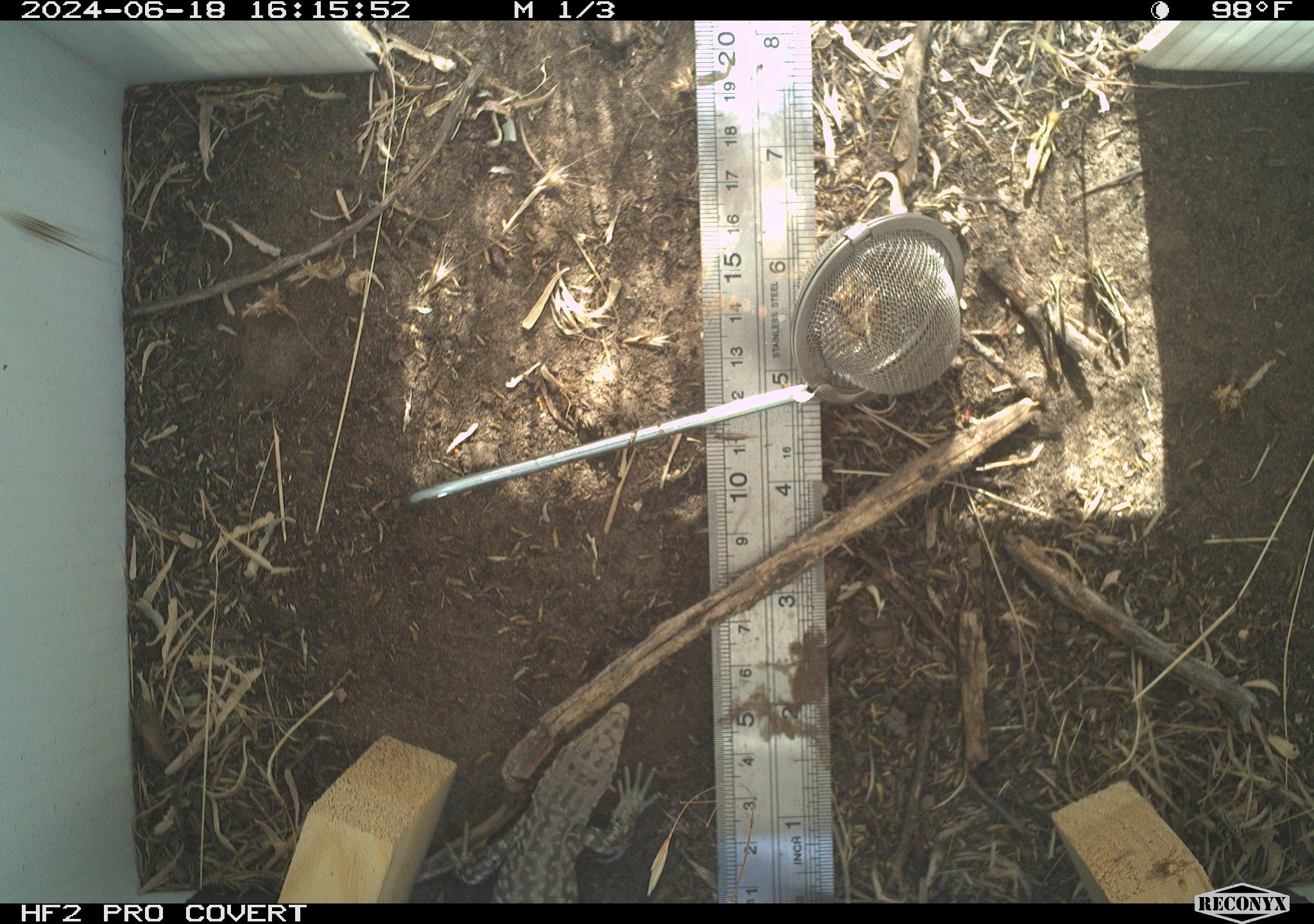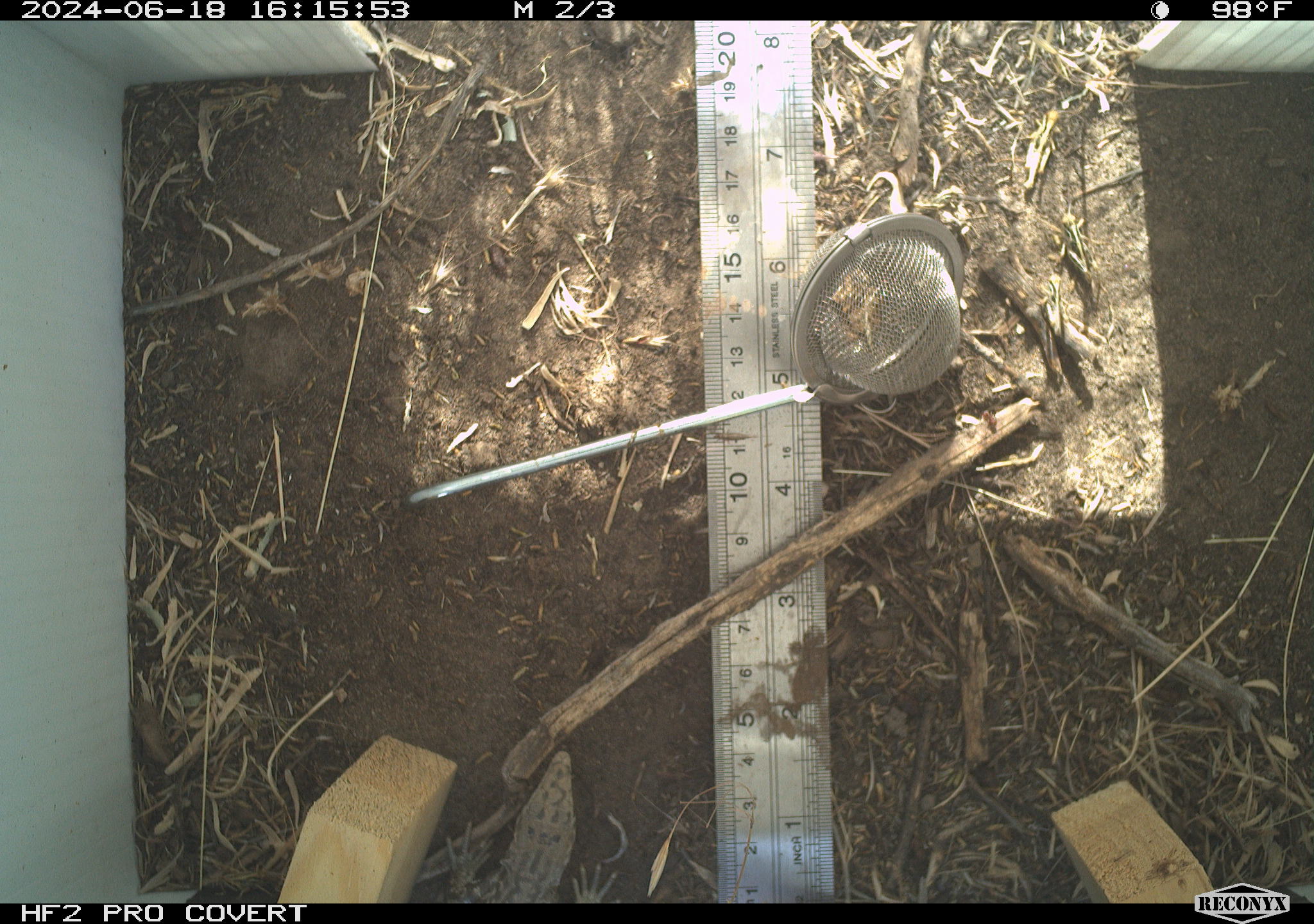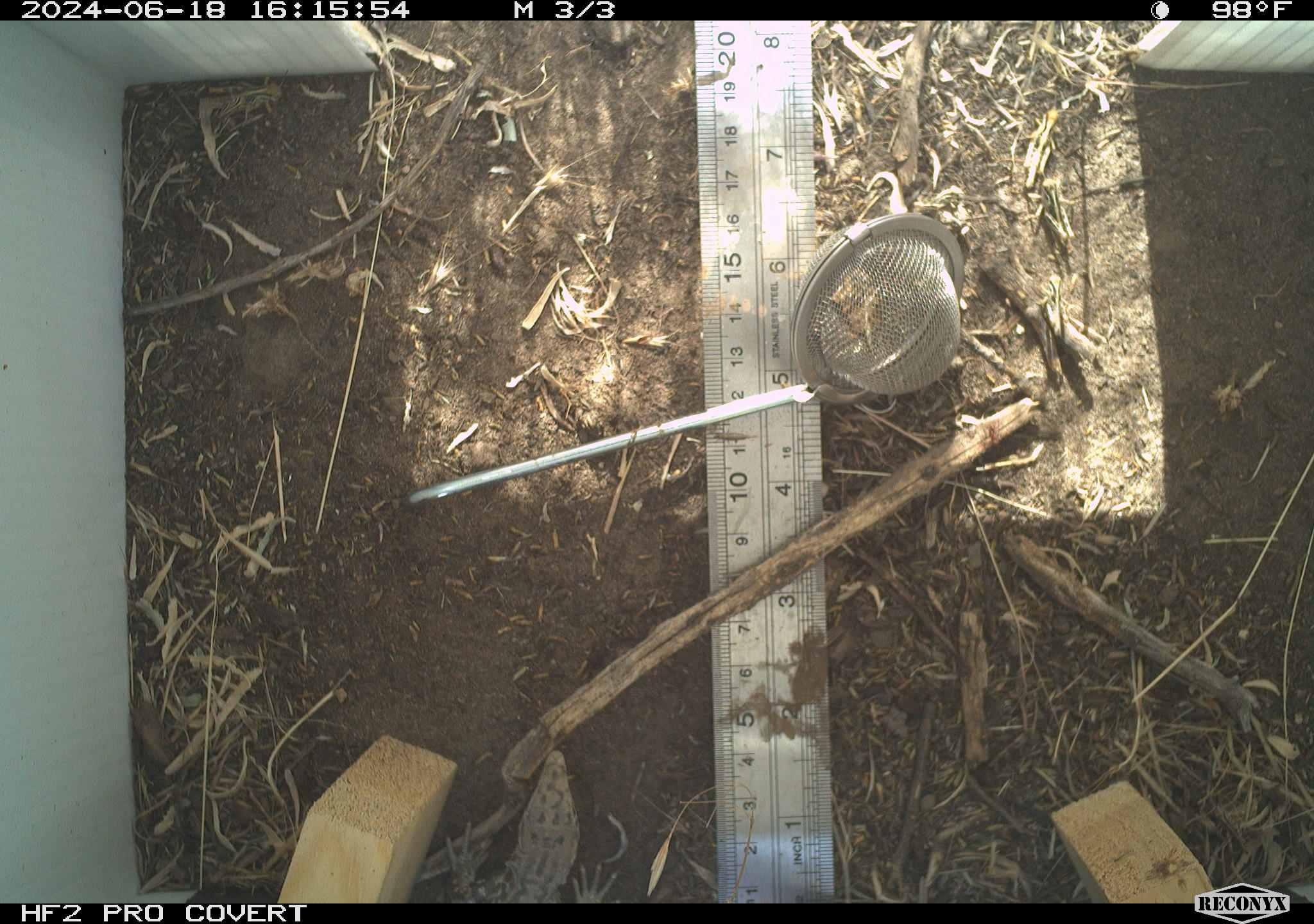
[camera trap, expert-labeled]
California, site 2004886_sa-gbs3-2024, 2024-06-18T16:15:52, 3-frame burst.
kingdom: Animalia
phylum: Chordata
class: Reptilia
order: Squamata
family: Teiidae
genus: Aspidoscelis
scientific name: Aspidoscelis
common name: whiptail lizards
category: aspidoscelis species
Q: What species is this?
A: Aspidoscelis species (whiptail lizards) (Aspidoscelis).